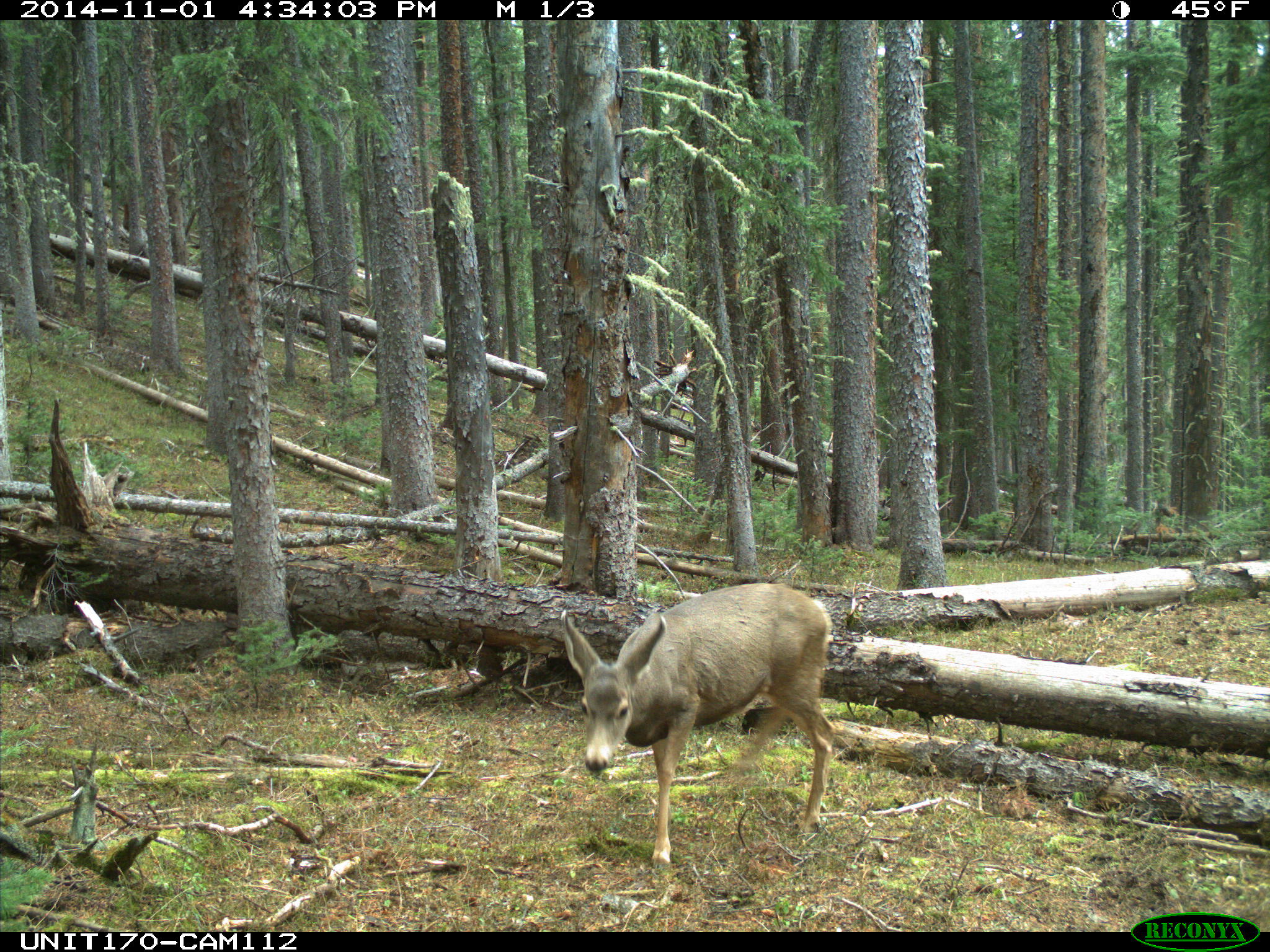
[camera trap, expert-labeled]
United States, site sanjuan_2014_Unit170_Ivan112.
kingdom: Animalia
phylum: Chordata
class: Mammalia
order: Artiodactyla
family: Cervidae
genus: Odocoileus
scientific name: Odocoileus hemionus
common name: mule deer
Odocoileus hemionus (mule deer).